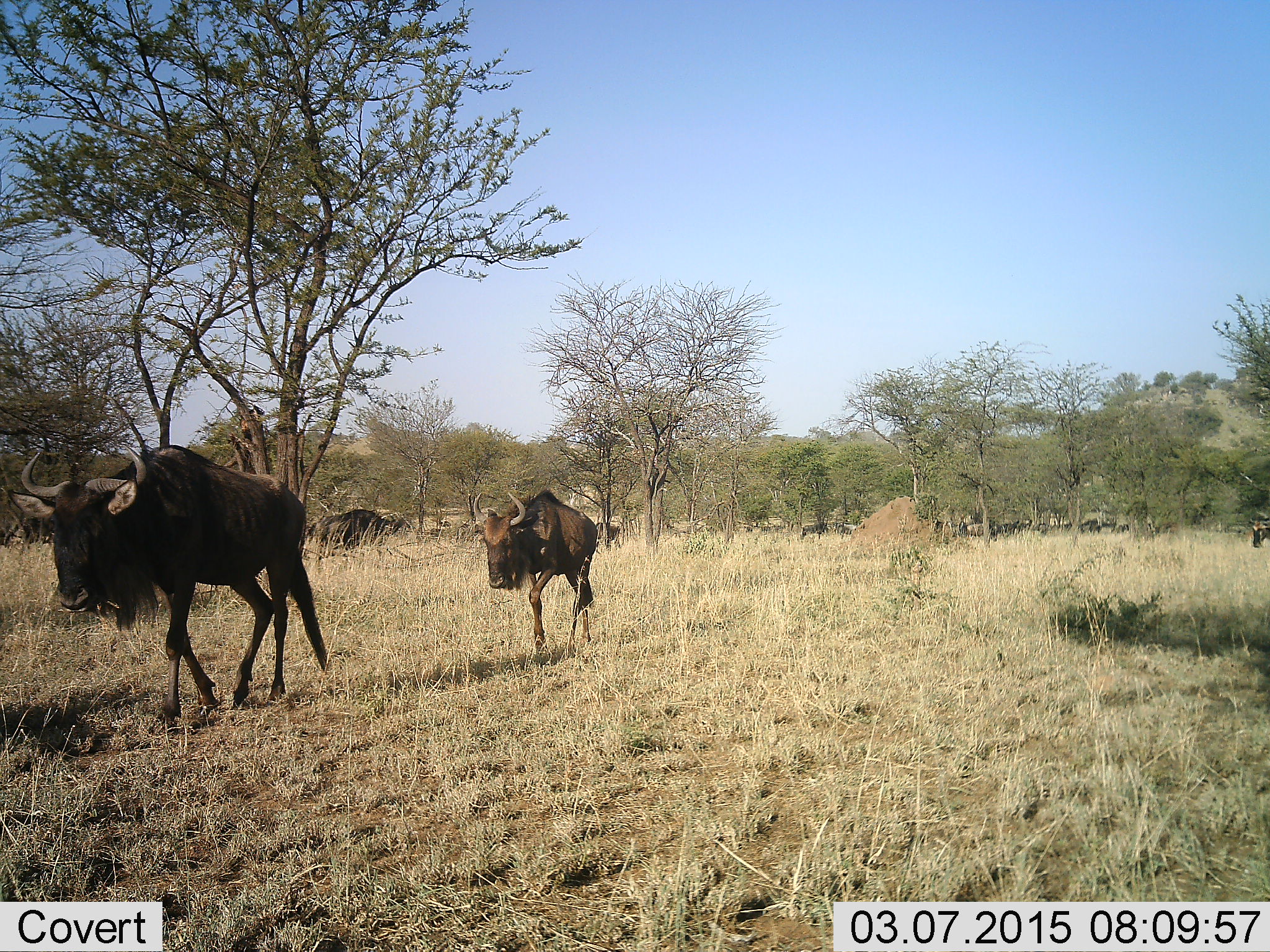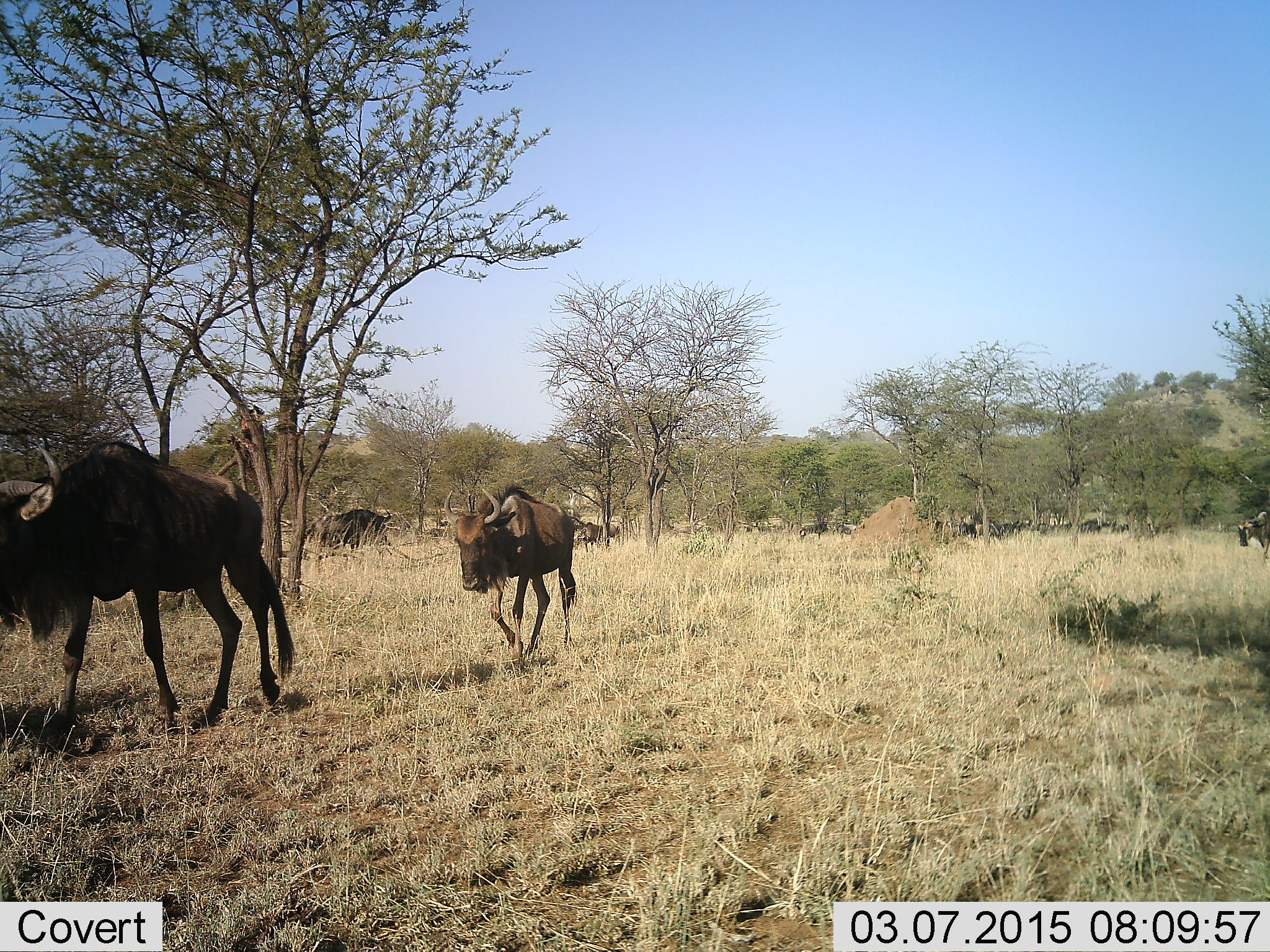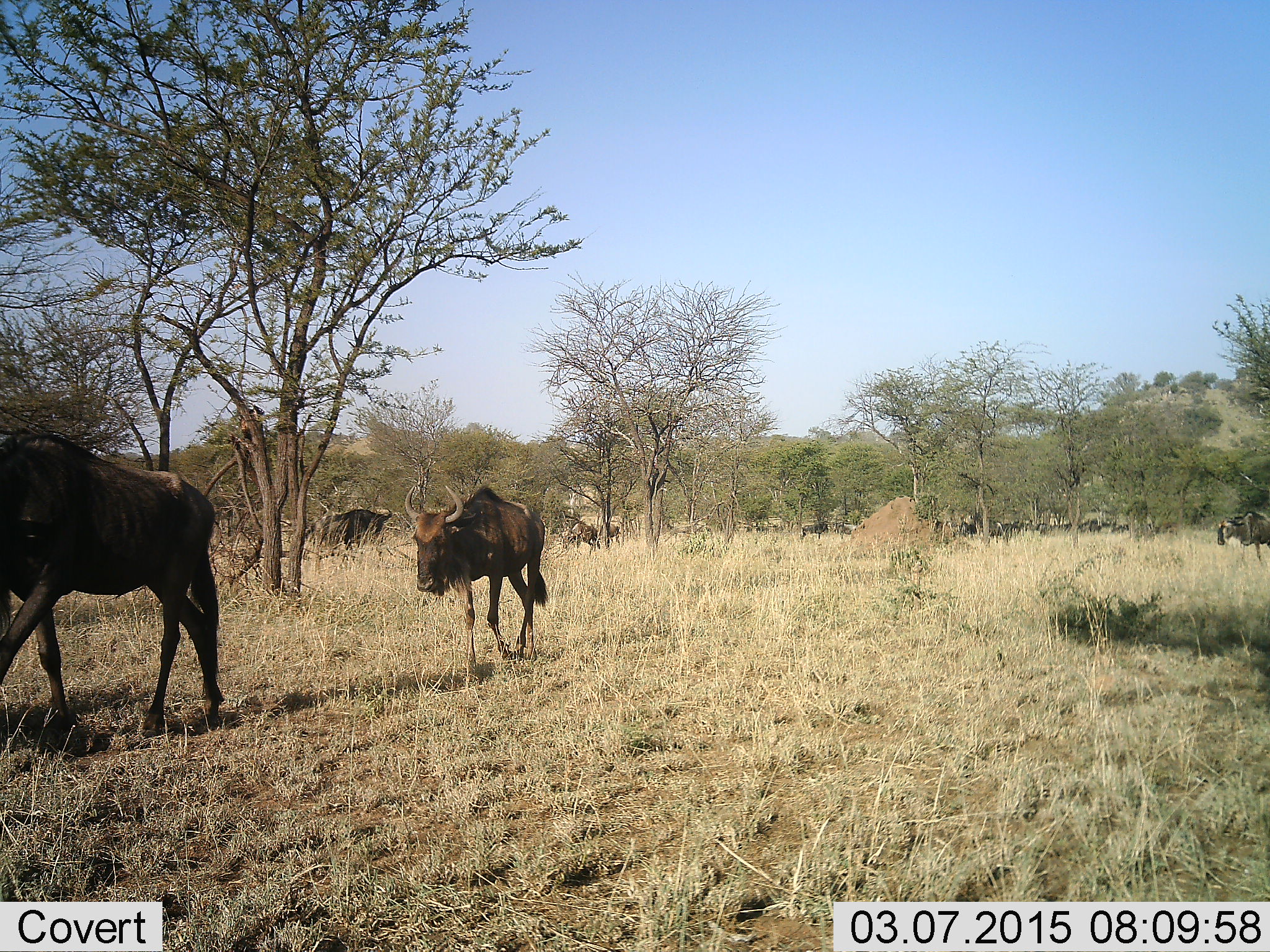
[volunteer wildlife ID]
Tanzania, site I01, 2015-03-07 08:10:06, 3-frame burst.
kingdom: Animalia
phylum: Chordata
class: Mammalia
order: Artiodactyla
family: Bovidae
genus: Connochaetes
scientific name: Connochaetes taurinus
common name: blue wildebeest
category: wildebeest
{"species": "wildebeest (blue wildebeest) (Connochaetes taurinus)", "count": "7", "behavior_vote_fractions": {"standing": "40%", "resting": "10%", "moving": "100%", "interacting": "0%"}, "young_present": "10%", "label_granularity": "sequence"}